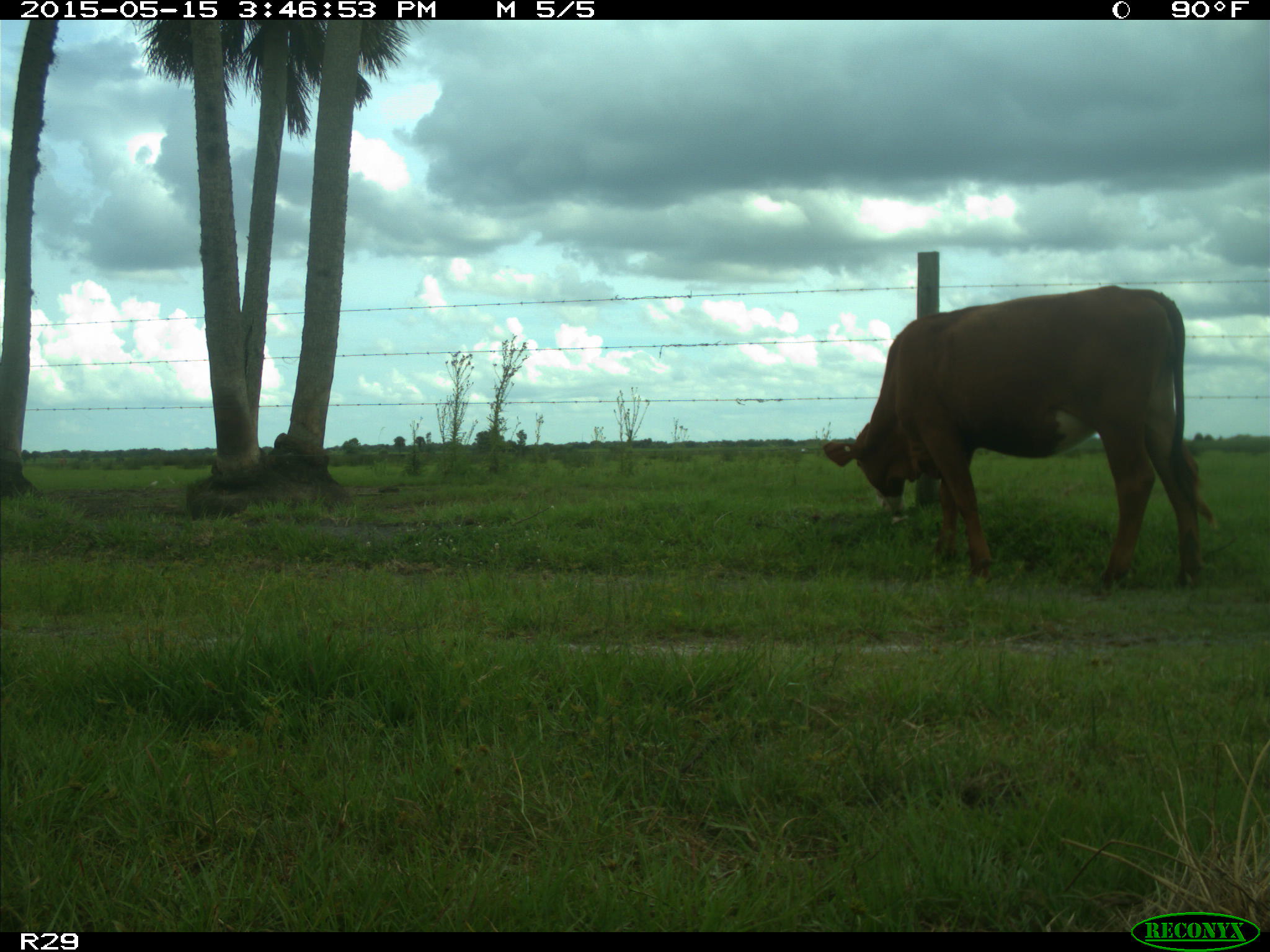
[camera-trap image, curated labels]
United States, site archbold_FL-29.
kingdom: Animalia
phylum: Chordata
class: Mammalia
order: Artiodactyla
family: Bovidae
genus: Bos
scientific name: Bos taurus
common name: domestic cow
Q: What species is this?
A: Bos taurus (domestic cow).